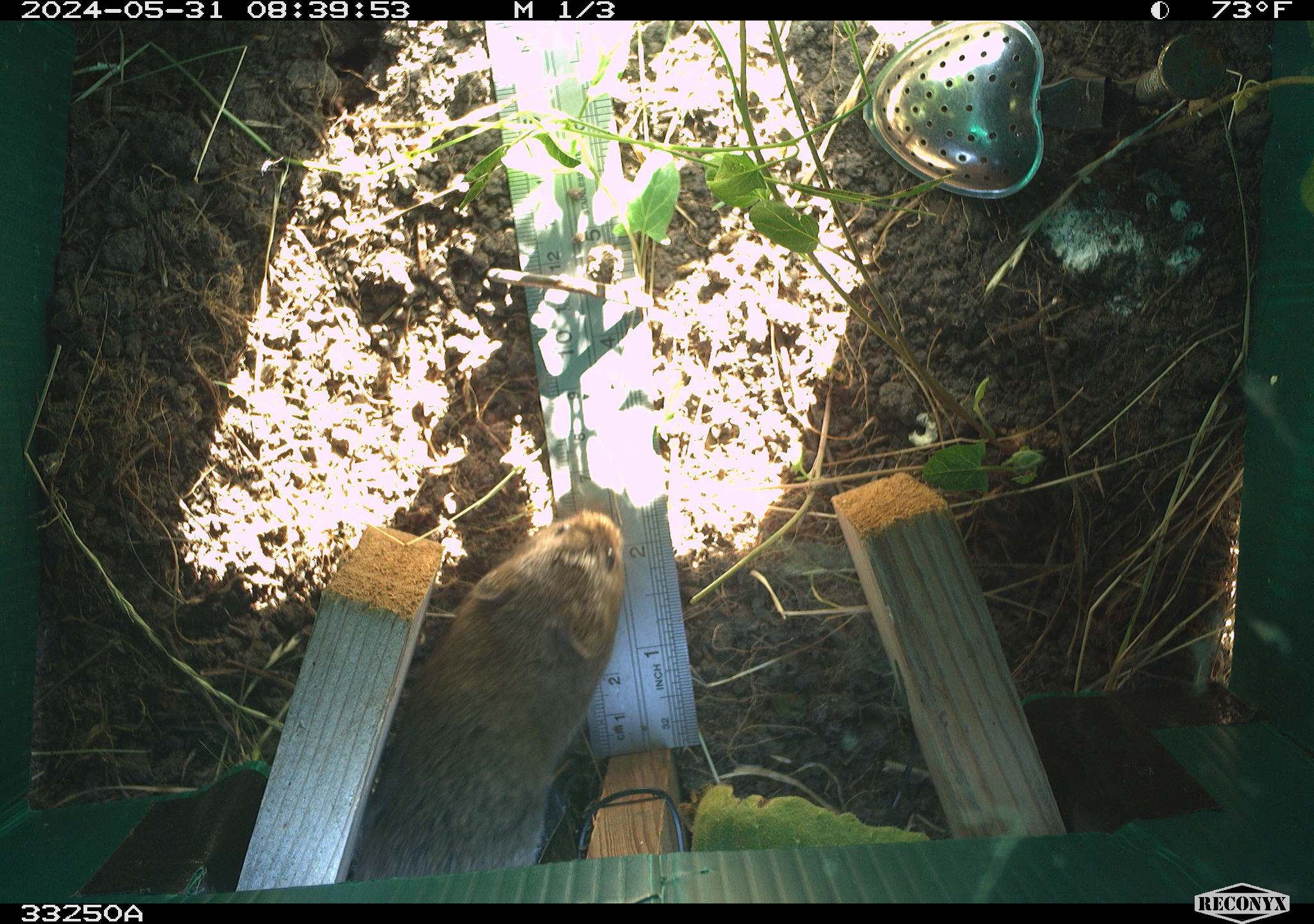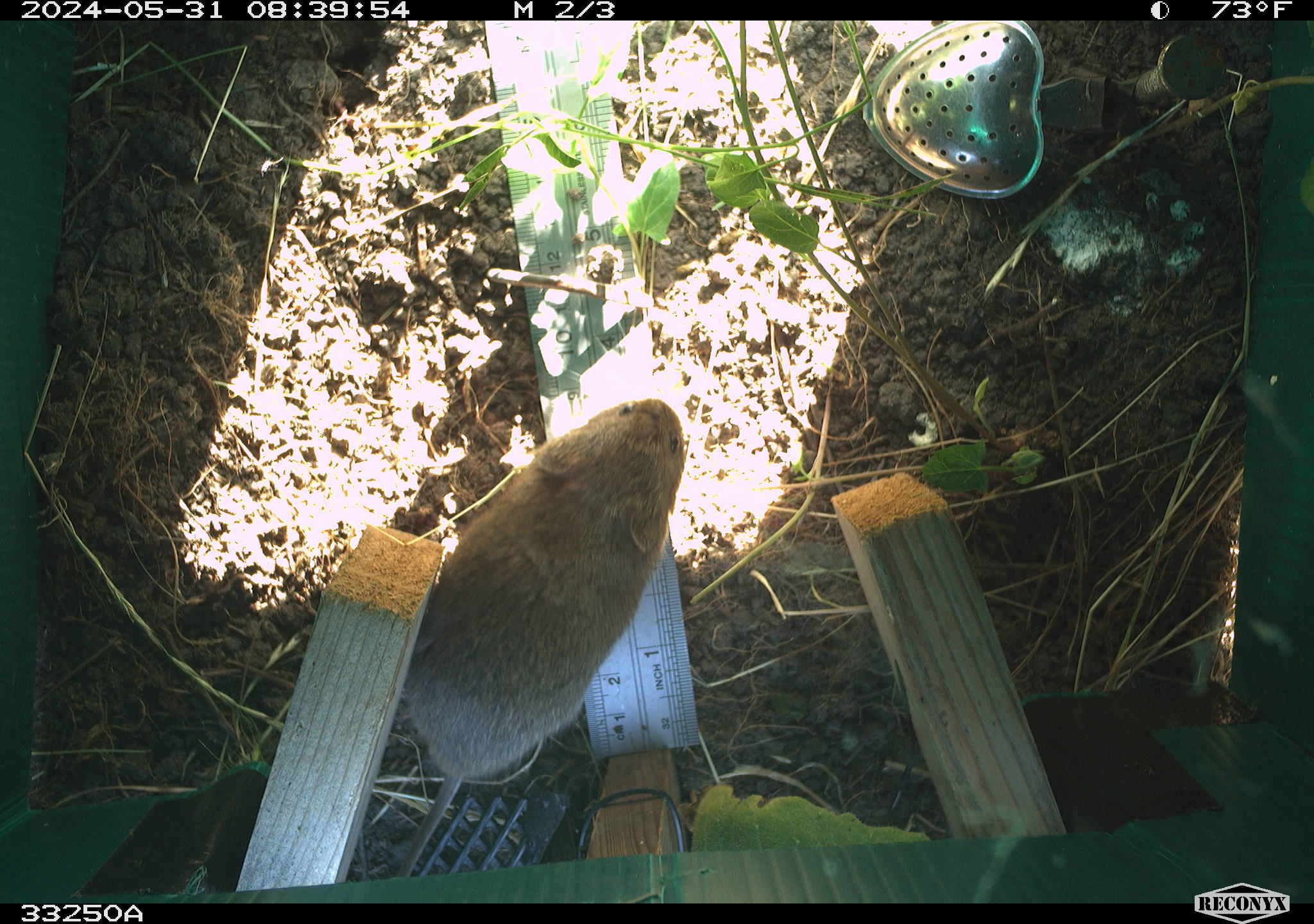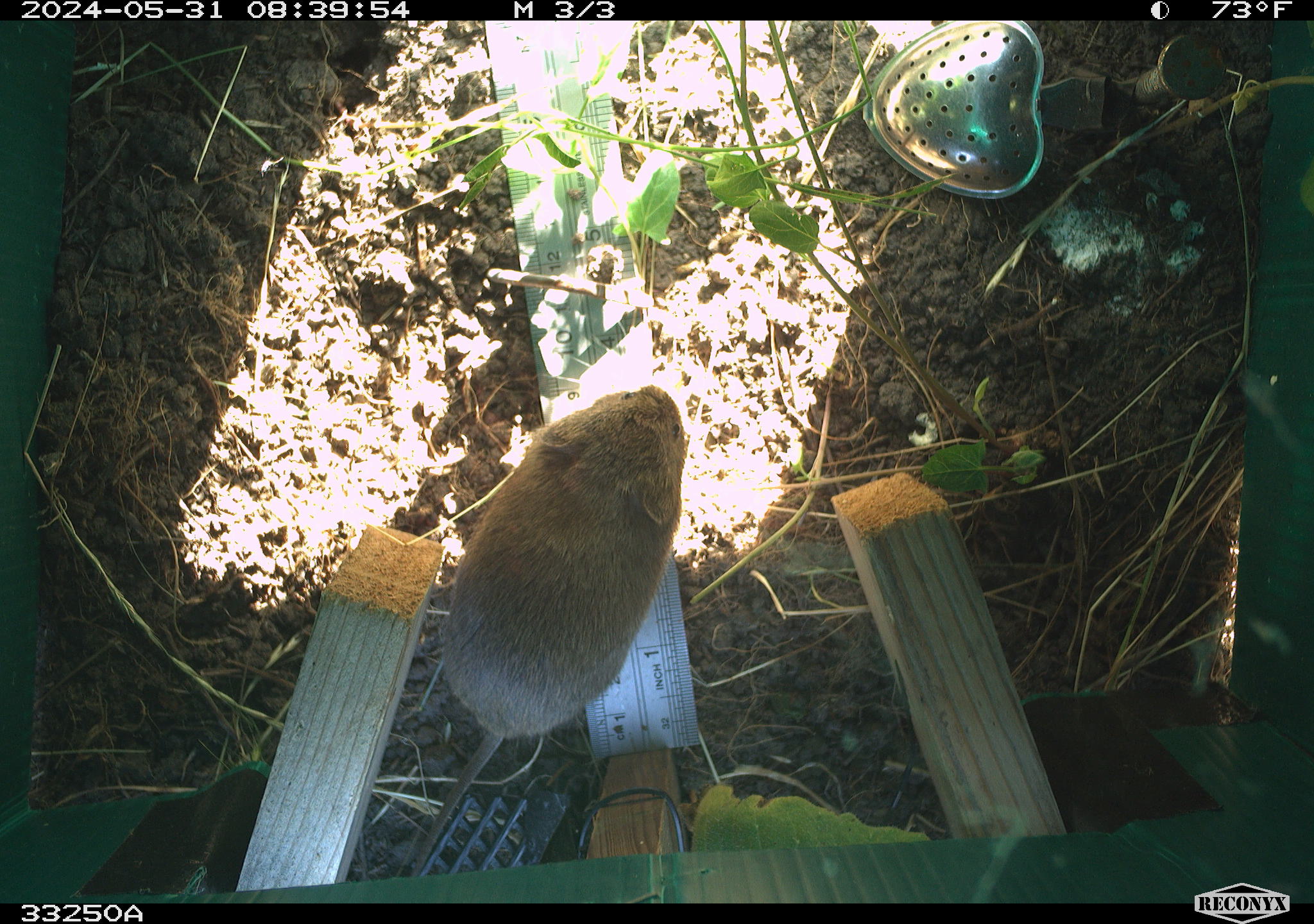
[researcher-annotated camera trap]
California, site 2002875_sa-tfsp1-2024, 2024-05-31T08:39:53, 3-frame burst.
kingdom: Animalia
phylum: Chordata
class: Mammalia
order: Rodentia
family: Cricetidae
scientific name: Arvicolinae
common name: voles, lemmings, and muskrats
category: arvicolinae subfamily